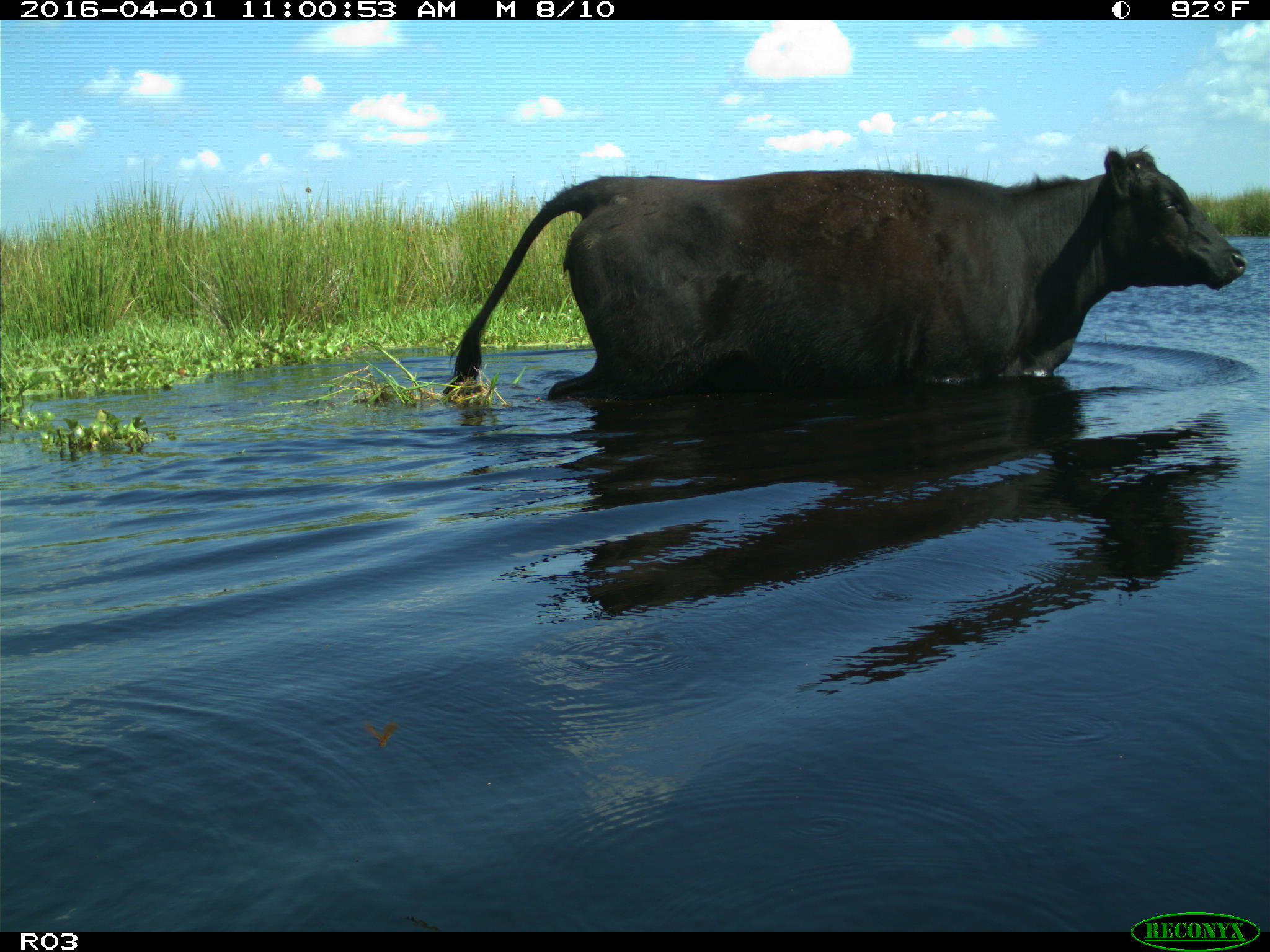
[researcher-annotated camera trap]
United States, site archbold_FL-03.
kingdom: Animalia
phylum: Chordata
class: Mammalia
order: Artiodactyla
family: Bovidae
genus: Bos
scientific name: Bos taurus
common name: domestic cow